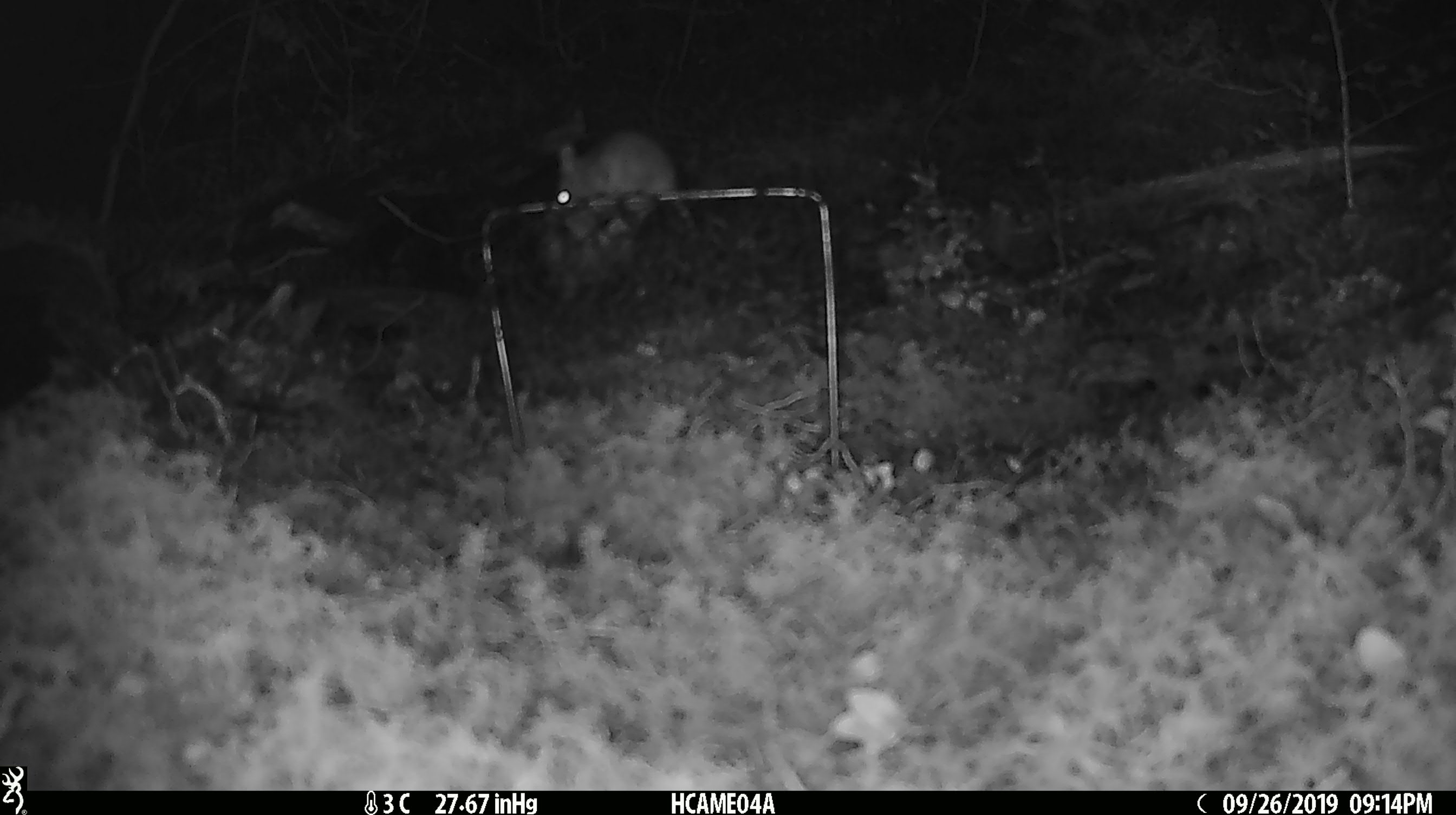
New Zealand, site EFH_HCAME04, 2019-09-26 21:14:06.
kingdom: Animalia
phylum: Chordata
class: Mammalia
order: Rodentia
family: Muridae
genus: Mus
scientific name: Mus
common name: mouse